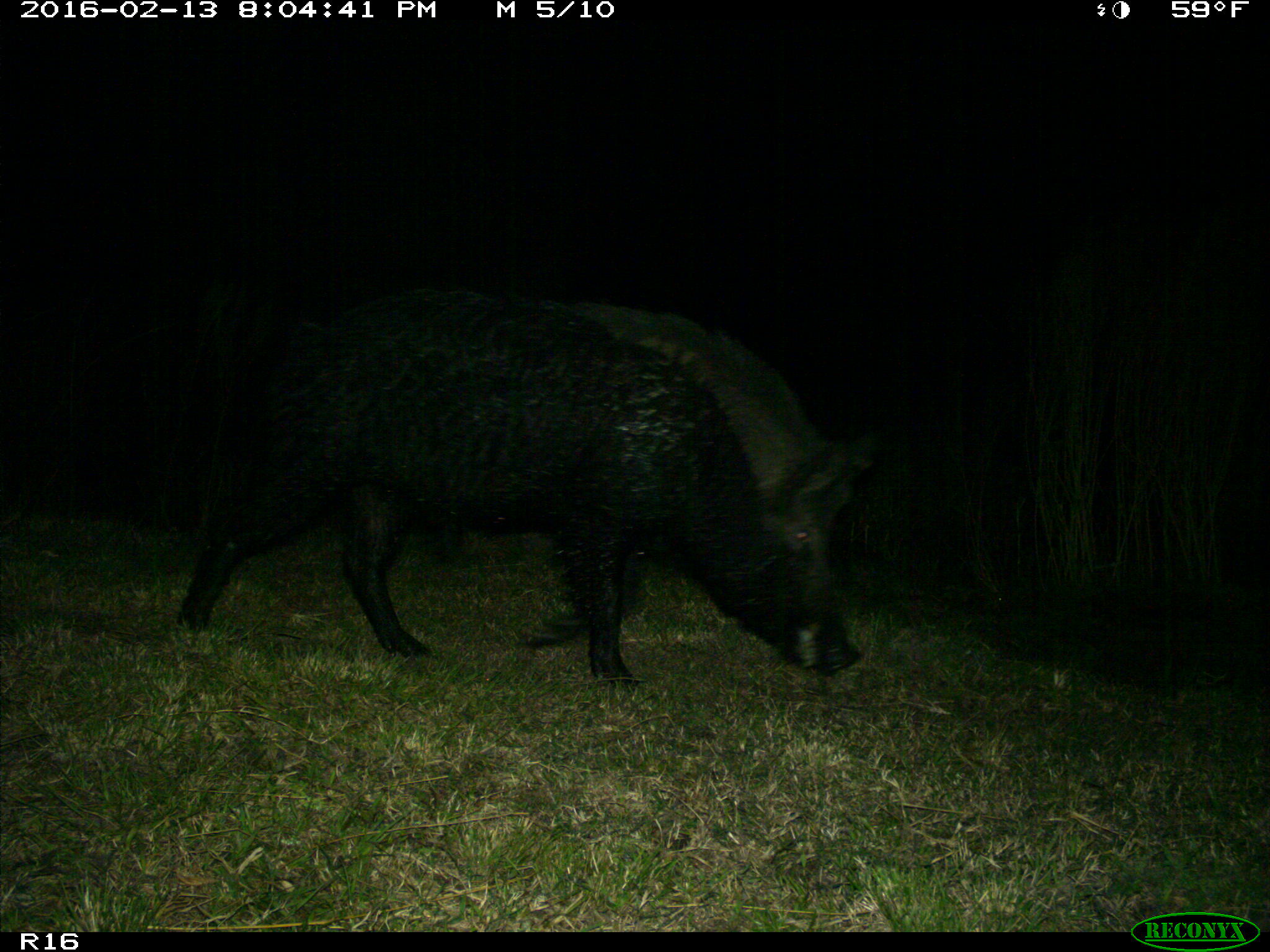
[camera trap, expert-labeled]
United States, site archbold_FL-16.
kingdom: Animalia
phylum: Chordata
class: Mammalia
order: Artiodactyla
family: Suidae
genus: Sus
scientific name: Sus scrofa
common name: wild boar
Sus scrofa (wild boar).